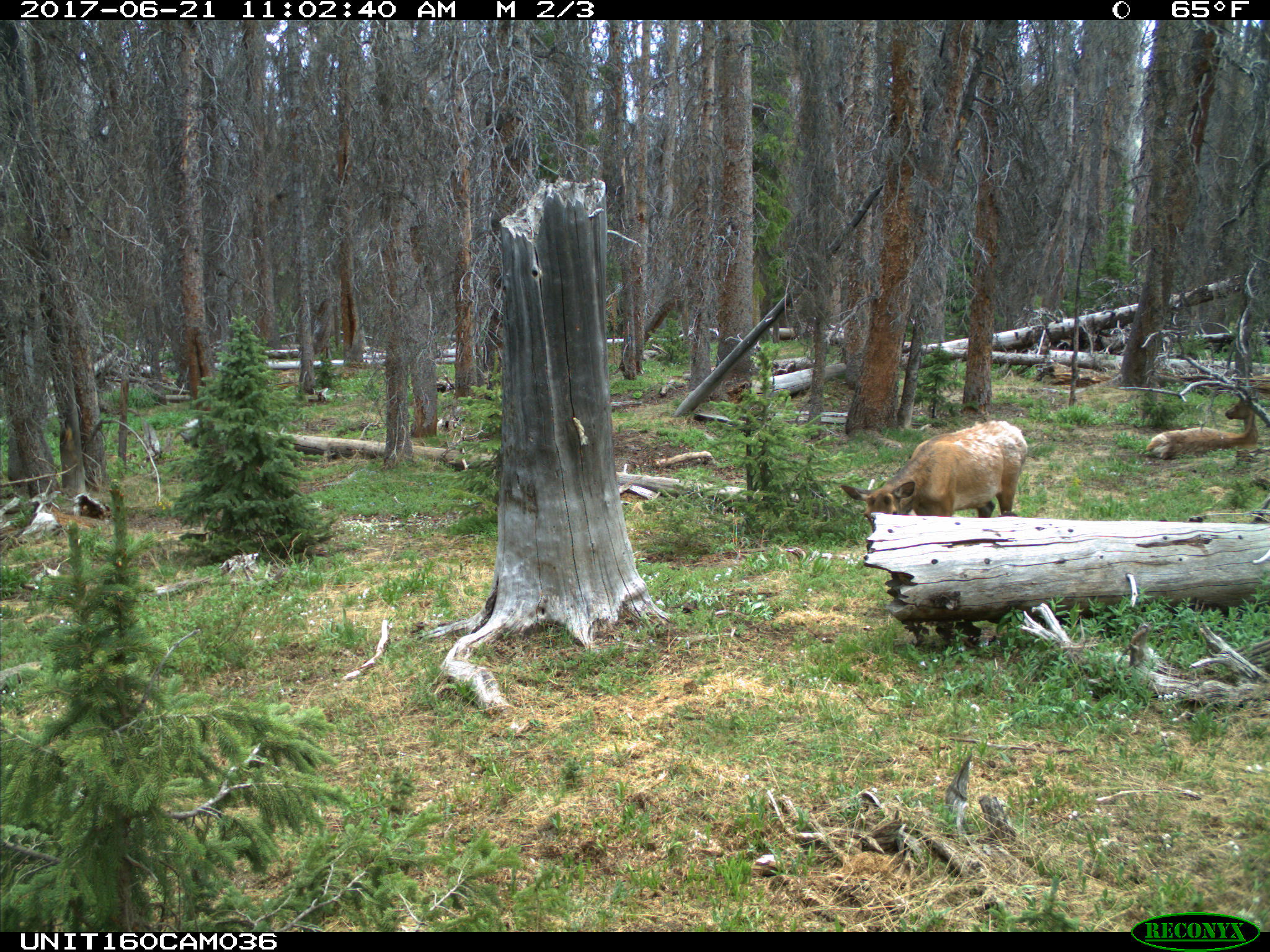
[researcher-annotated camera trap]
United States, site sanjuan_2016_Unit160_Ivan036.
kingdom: Animalia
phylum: Chordata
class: Mammalia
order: Artiodactyla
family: Cervidae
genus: Cervus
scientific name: Cervus elaphus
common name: red deer